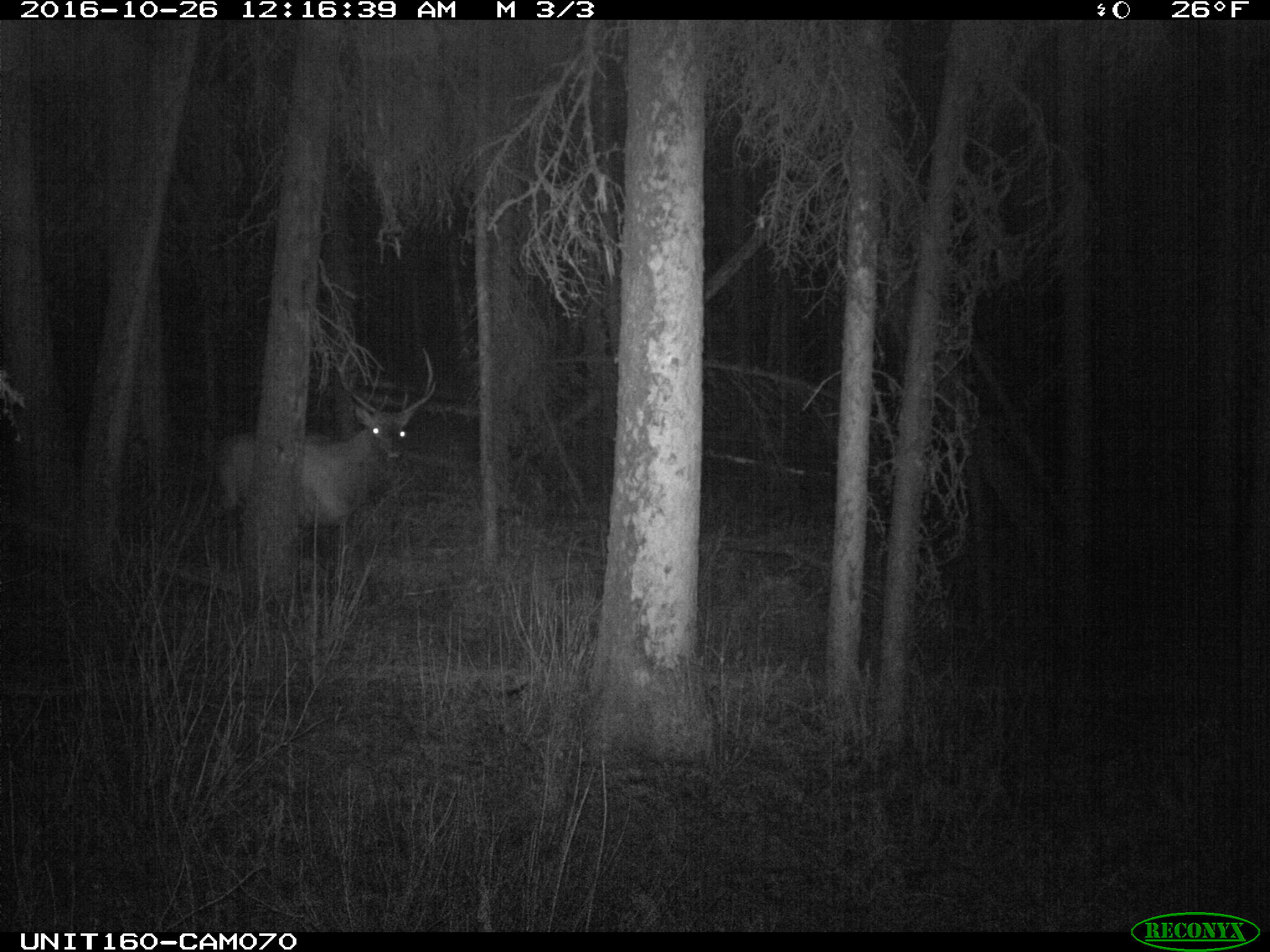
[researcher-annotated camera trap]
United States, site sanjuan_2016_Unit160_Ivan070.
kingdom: Animalia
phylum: Chordata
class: Mammalia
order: Artiodactyla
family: Cervidae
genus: Cervus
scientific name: Cervus elaphus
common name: red deer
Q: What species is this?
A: Cervus elaphus (red deer).